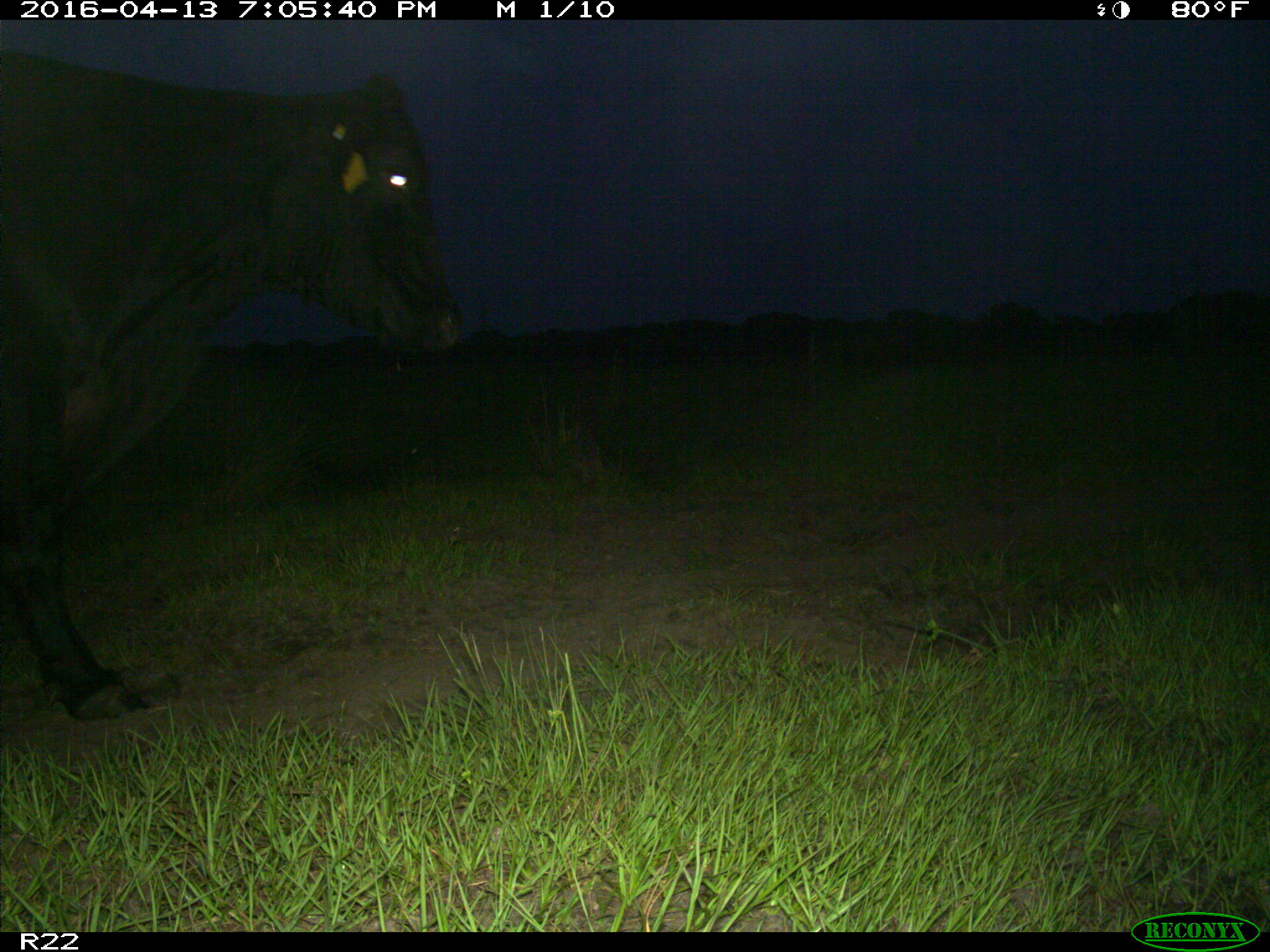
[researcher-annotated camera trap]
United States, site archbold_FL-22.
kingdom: Animalia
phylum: Chordata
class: Mammalia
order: Artiodactyla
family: Bovidae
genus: Bos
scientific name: Bos taurus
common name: domestic cow